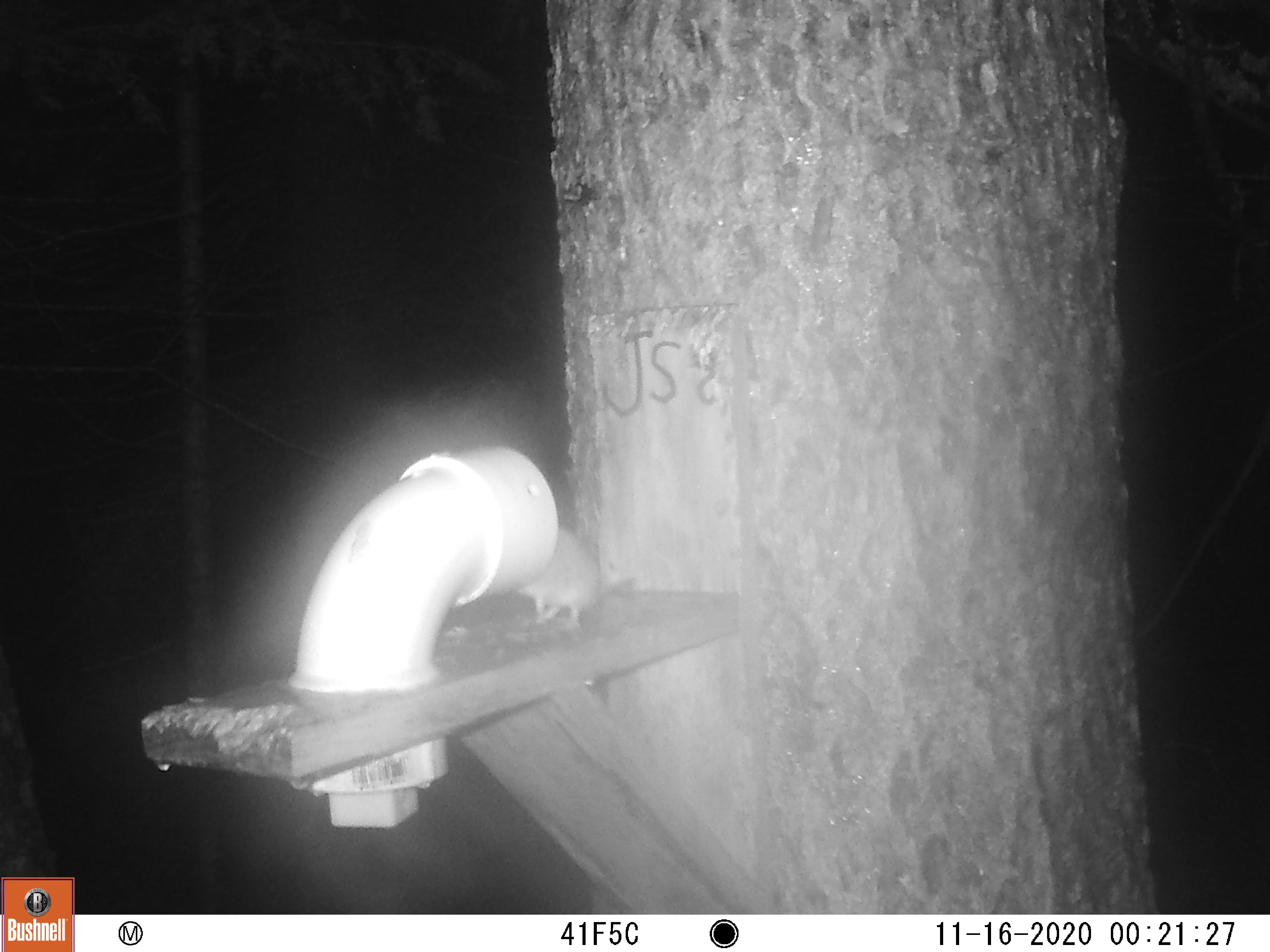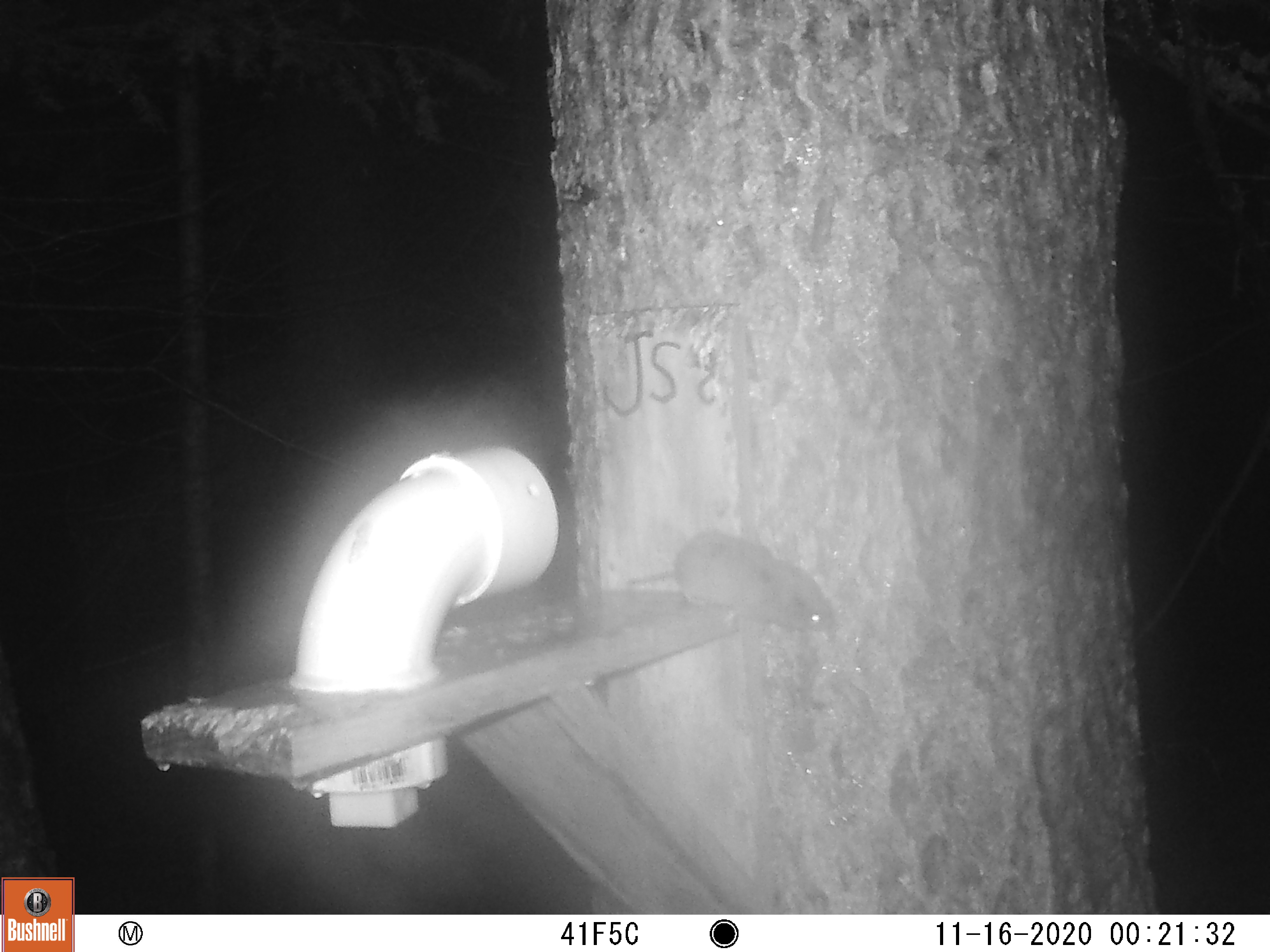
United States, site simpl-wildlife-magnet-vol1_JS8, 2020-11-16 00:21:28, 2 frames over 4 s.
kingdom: Animalia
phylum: Chordata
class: Mammalia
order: Rodentia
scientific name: Rodentia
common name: mouse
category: mouse sp.